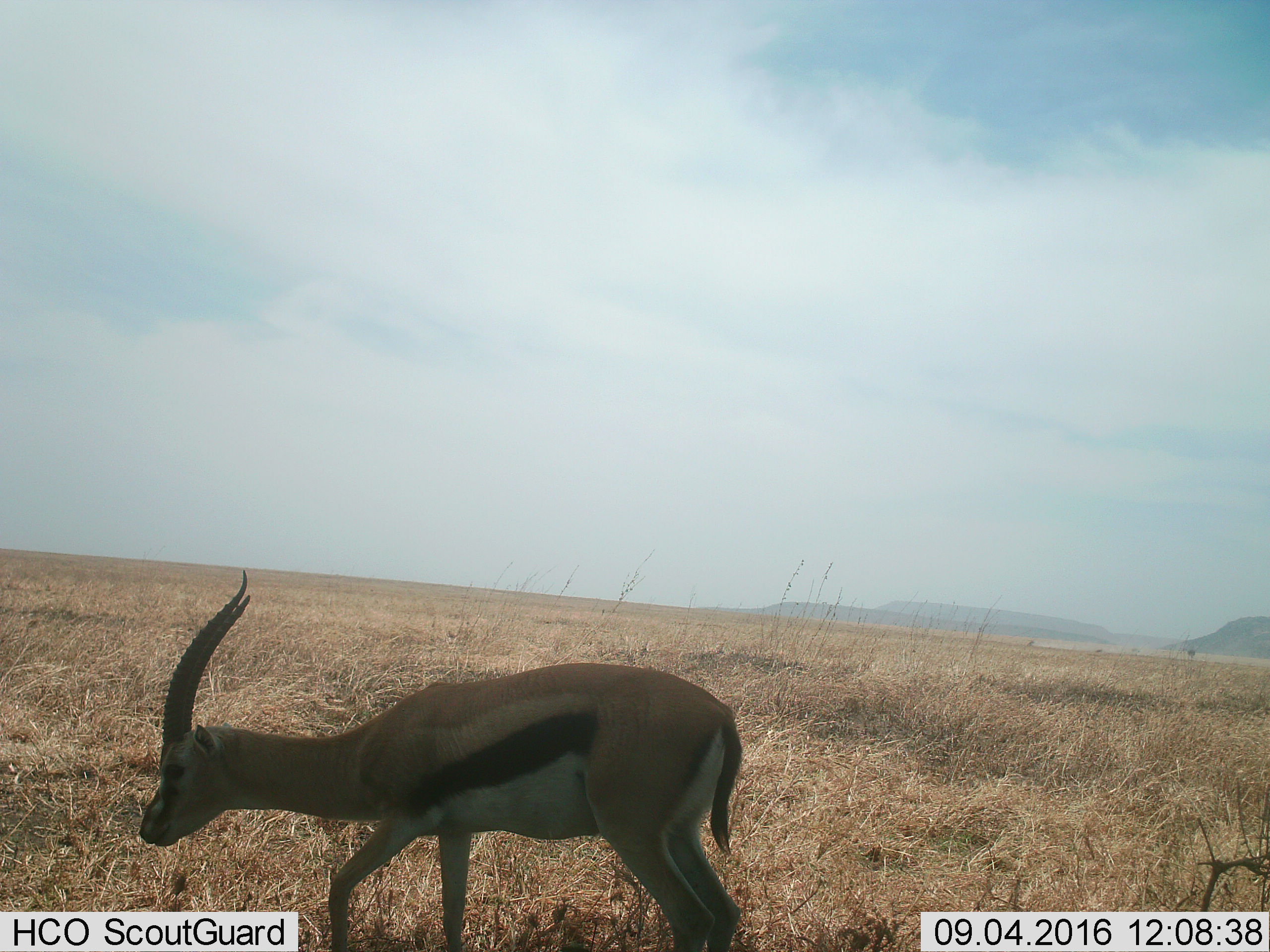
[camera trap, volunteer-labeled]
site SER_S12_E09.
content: unidentified animal